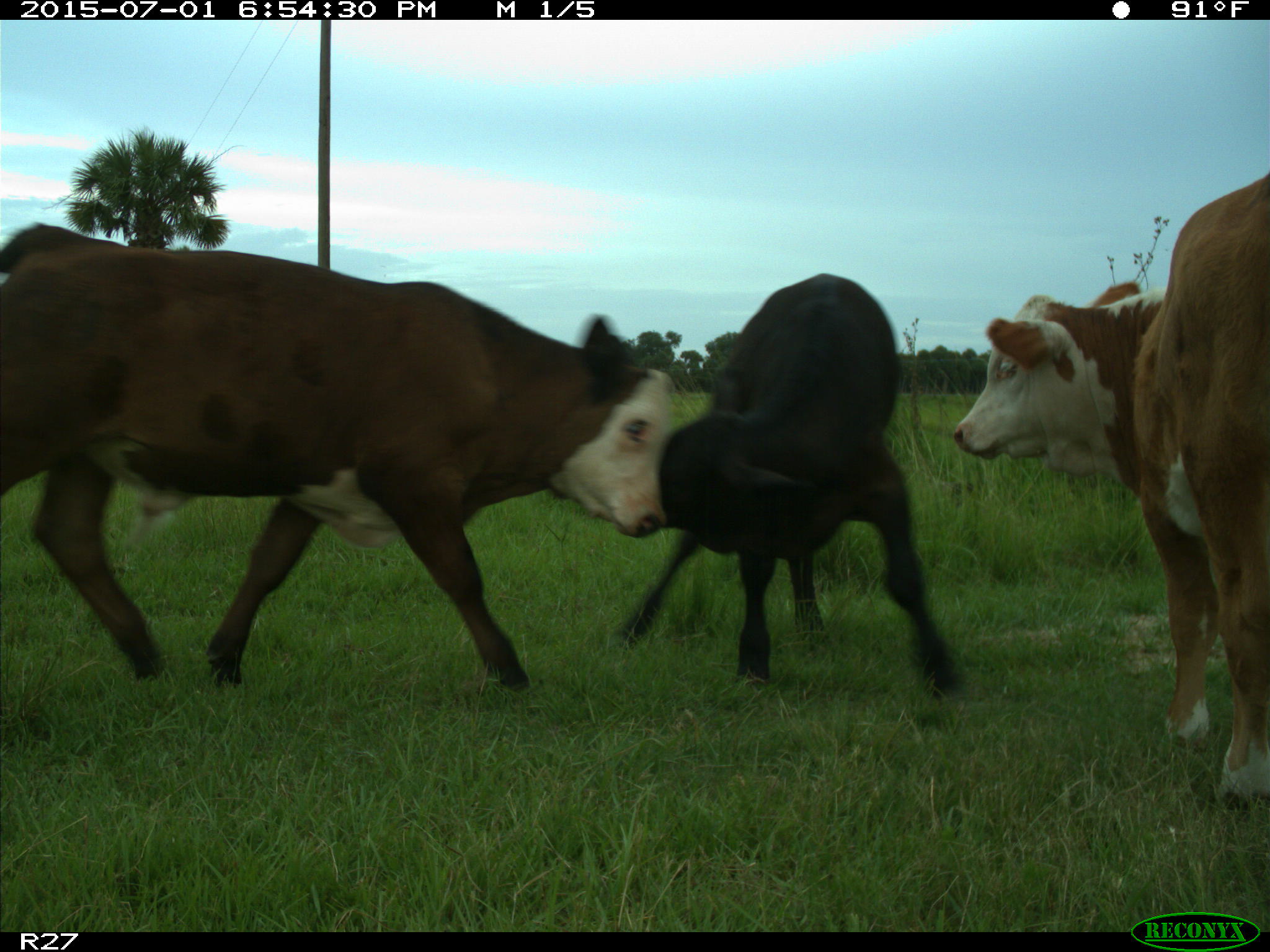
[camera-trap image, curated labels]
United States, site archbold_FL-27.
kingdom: Animalia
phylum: Chordata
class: Mammalia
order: Artiodactyla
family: Bovidae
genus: Bos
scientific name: Bos taurus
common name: domestic cow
Bos taurus (domestic cow).